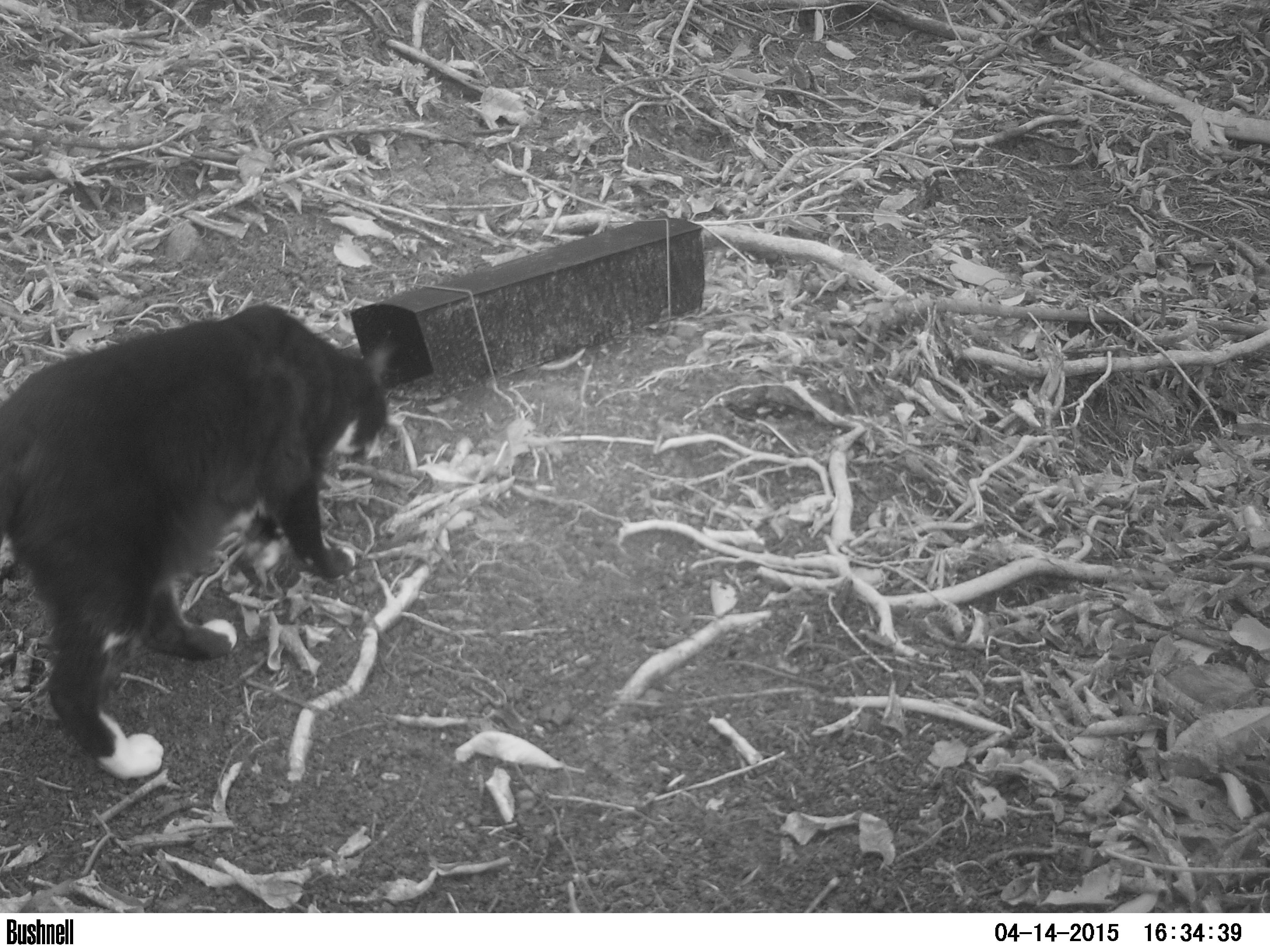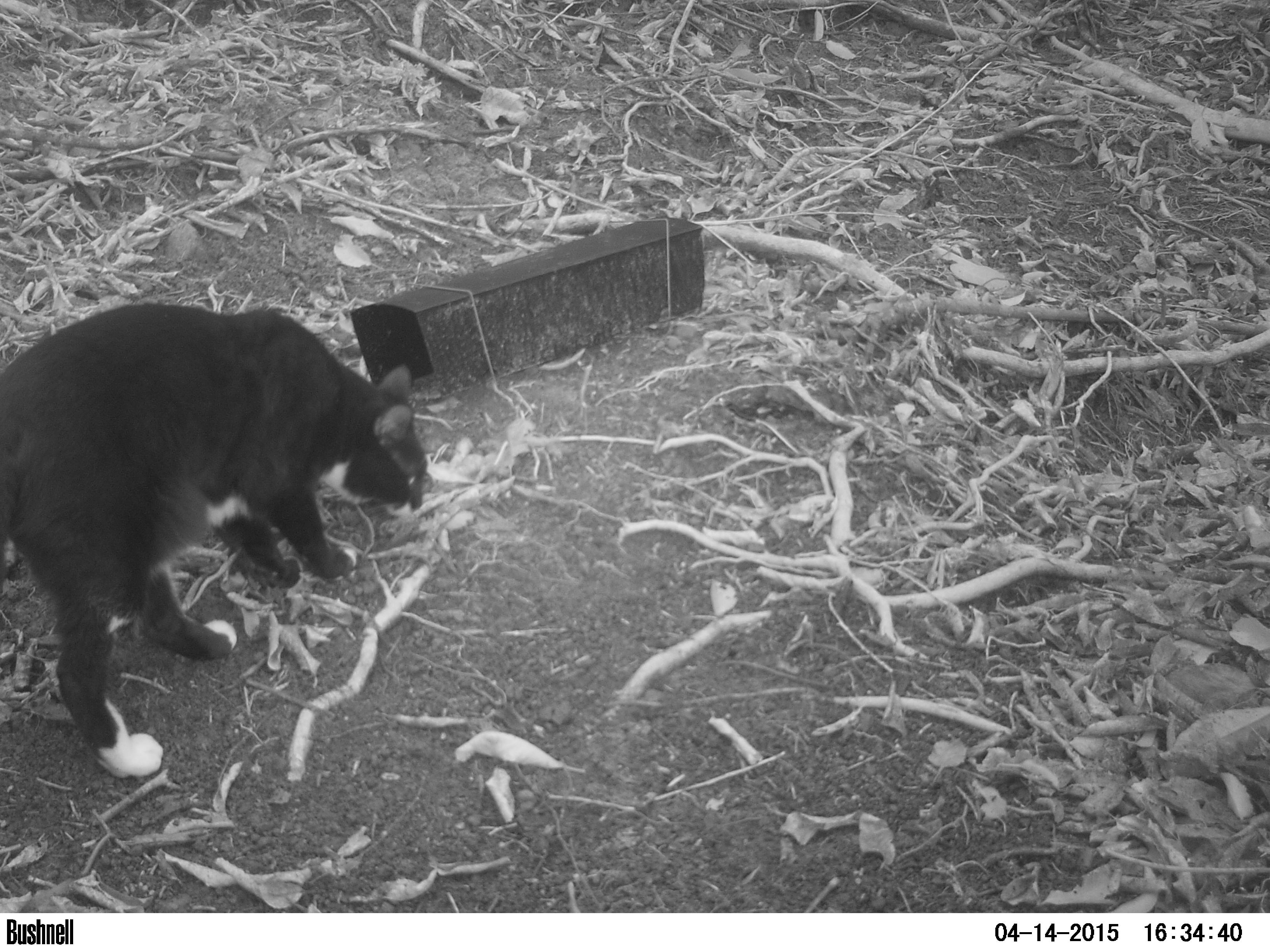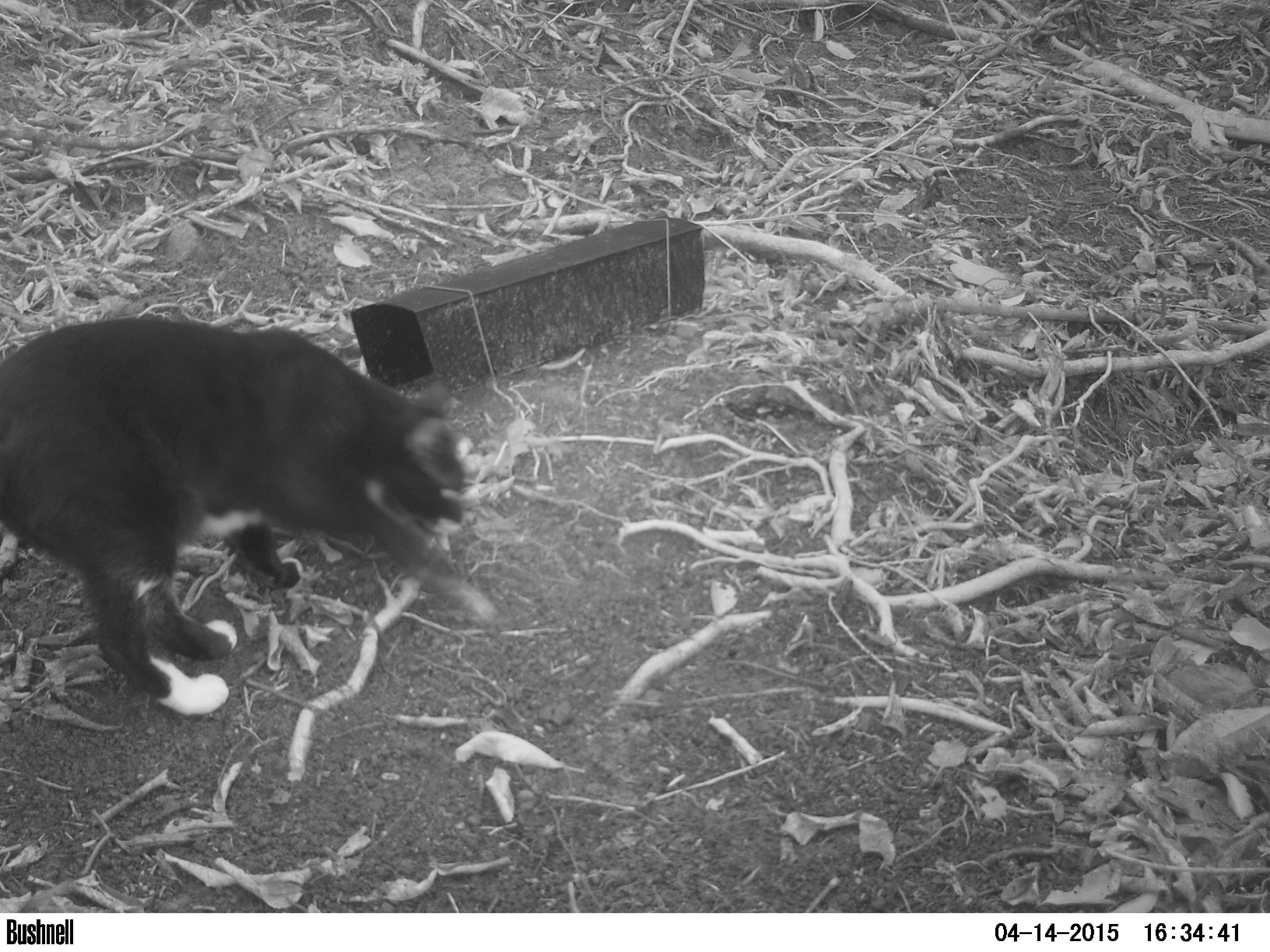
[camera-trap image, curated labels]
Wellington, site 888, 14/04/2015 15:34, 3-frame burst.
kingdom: Animalia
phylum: Chordata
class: Mammalia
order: Carnivora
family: Felidae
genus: Felis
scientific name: Felis catus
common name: cat